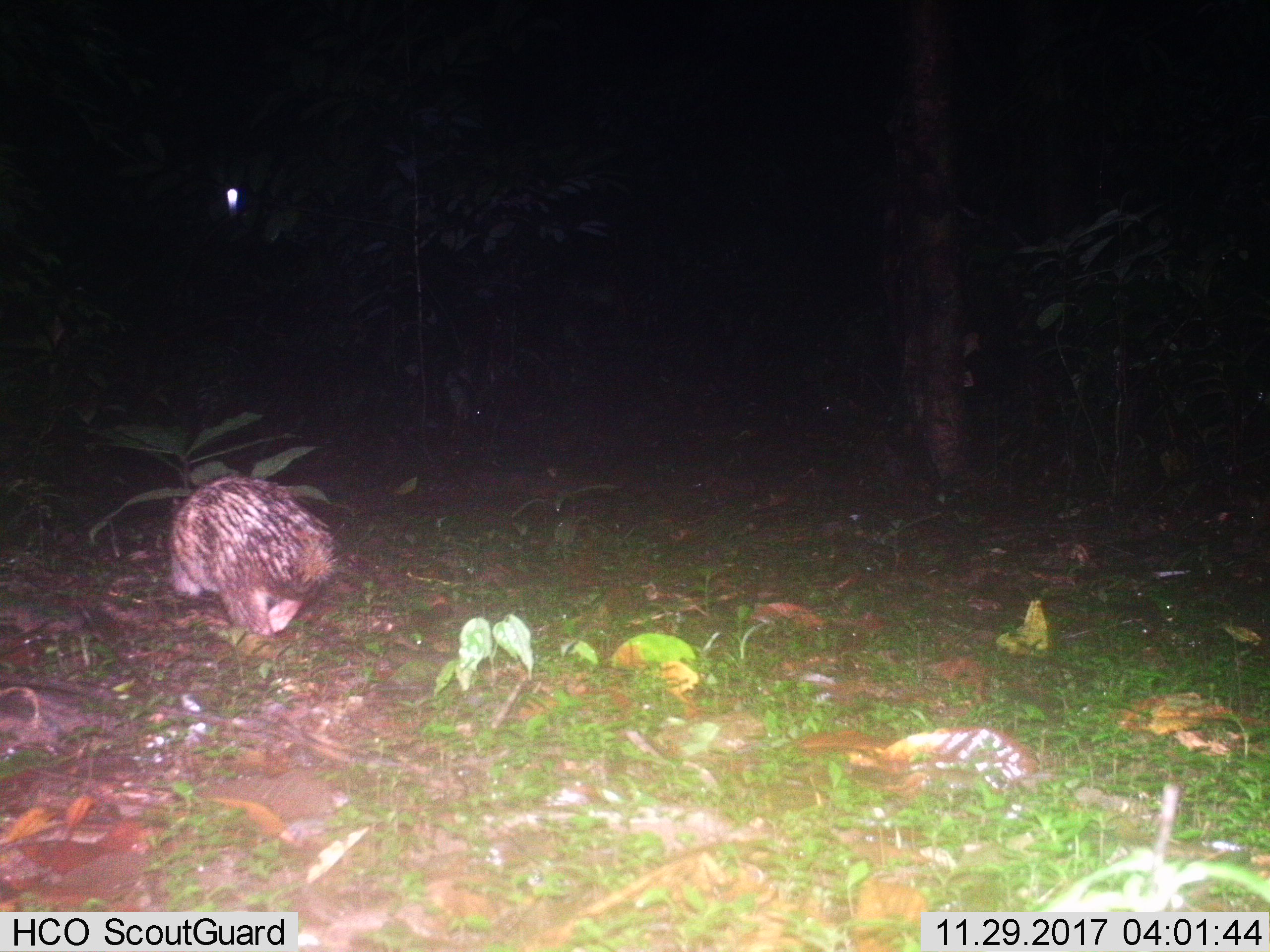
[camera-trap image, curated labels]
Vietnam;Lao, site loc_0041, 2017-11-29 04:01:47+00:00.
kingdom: Animalia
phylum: Chordata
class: Mammalia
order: Rodentia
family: Hystricidae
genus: Atherurus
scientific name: Atherurus macrourus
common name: asiatic brush-tailed porcupine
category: asiatic brush tailed porcupine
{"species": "asiatic brush tailed porcupine (asiatic brush-tailed porcupine) (Atherurus macrourus)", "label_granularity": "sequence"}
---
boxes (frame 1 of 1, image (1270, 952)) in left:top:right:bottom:
asiatic brush tailed porcupine: 168:473:345:638